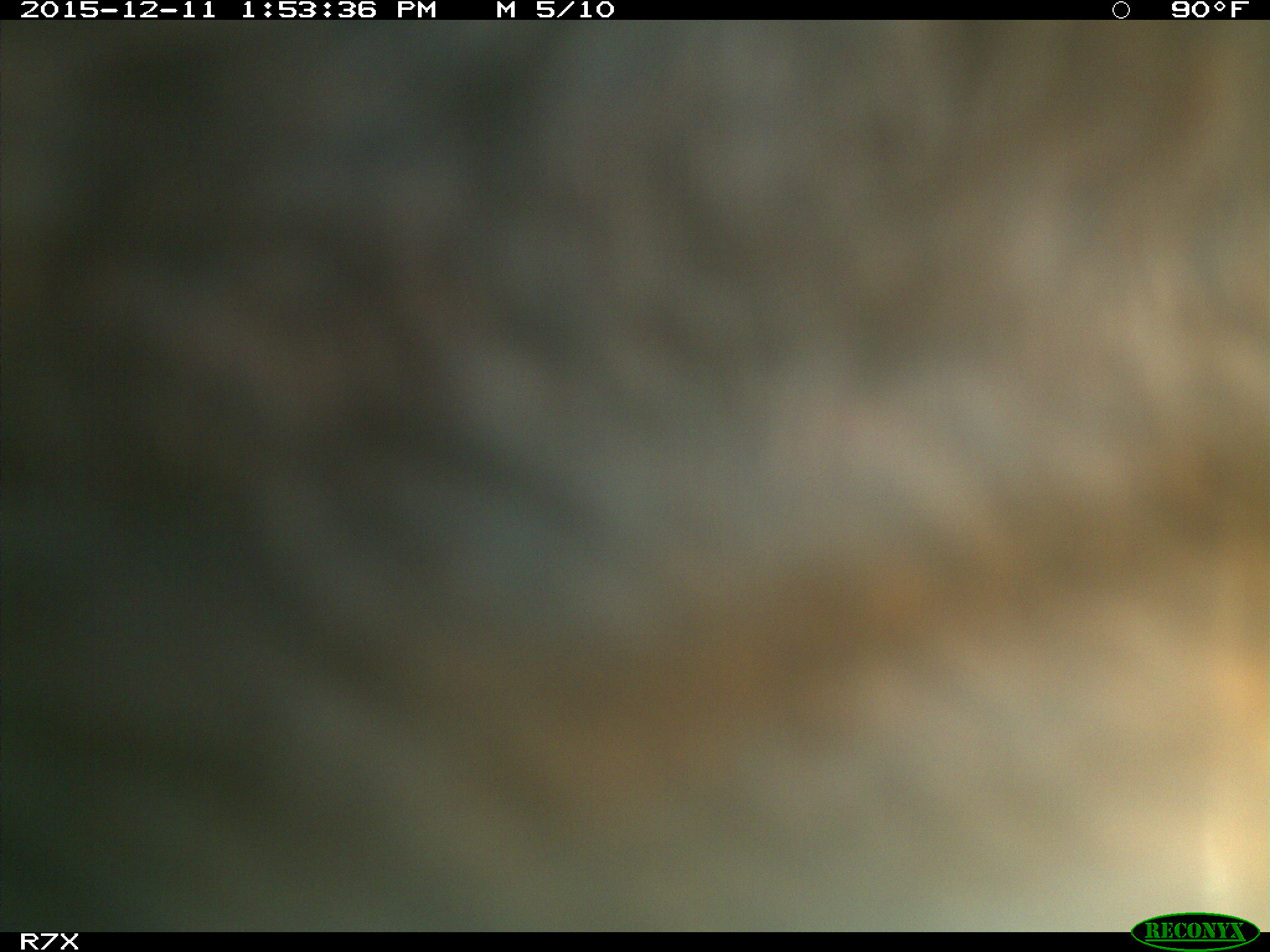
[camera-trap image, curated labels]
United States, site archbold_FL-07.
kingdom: Animalia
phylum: Chordata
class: Mammalia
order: Artiodactyla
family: Bovidae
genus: Bos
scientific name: Bos taurus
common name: domestic cow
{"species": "Bos taurus (domestic cow)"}